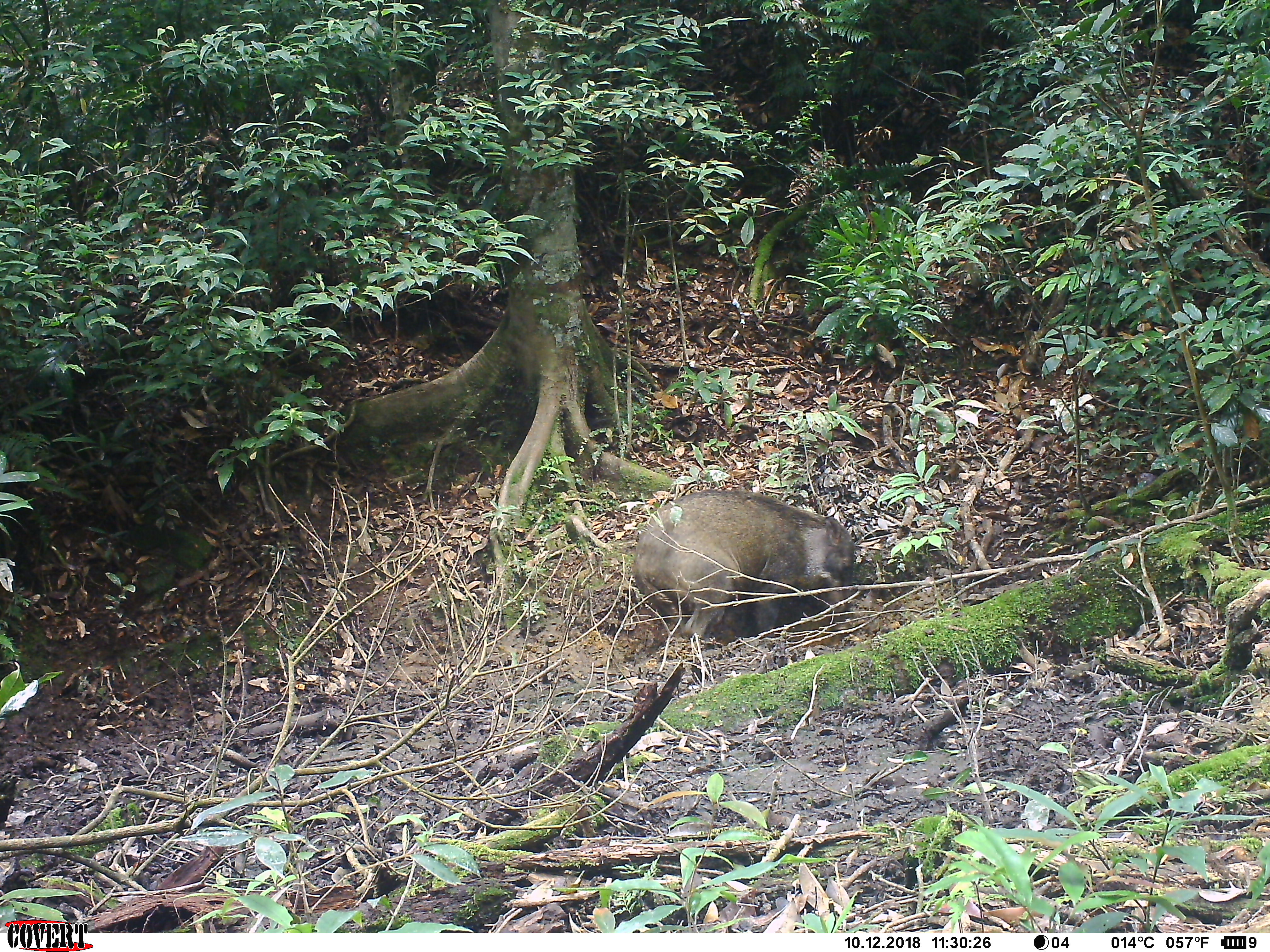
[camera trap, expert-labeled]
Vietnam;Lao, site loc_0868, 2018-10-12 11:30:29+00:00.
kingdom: Animalia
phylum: Chordata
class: Mammalia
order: Artiodactyla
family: Suidae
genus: Sus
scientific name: Sus scrofa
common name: eurasian wild pig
Eurasian wild pig (Sus scrofa). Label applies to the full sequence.